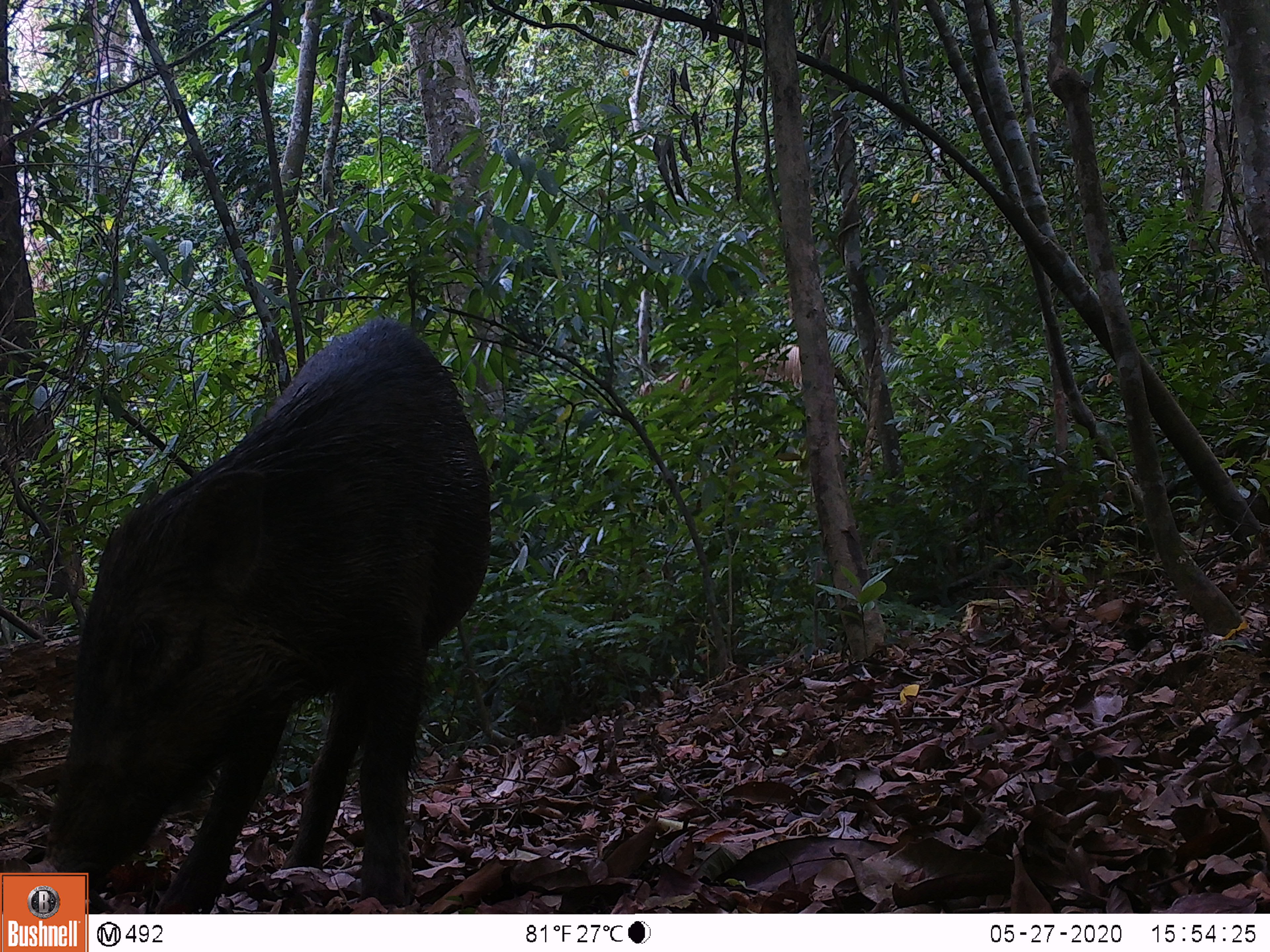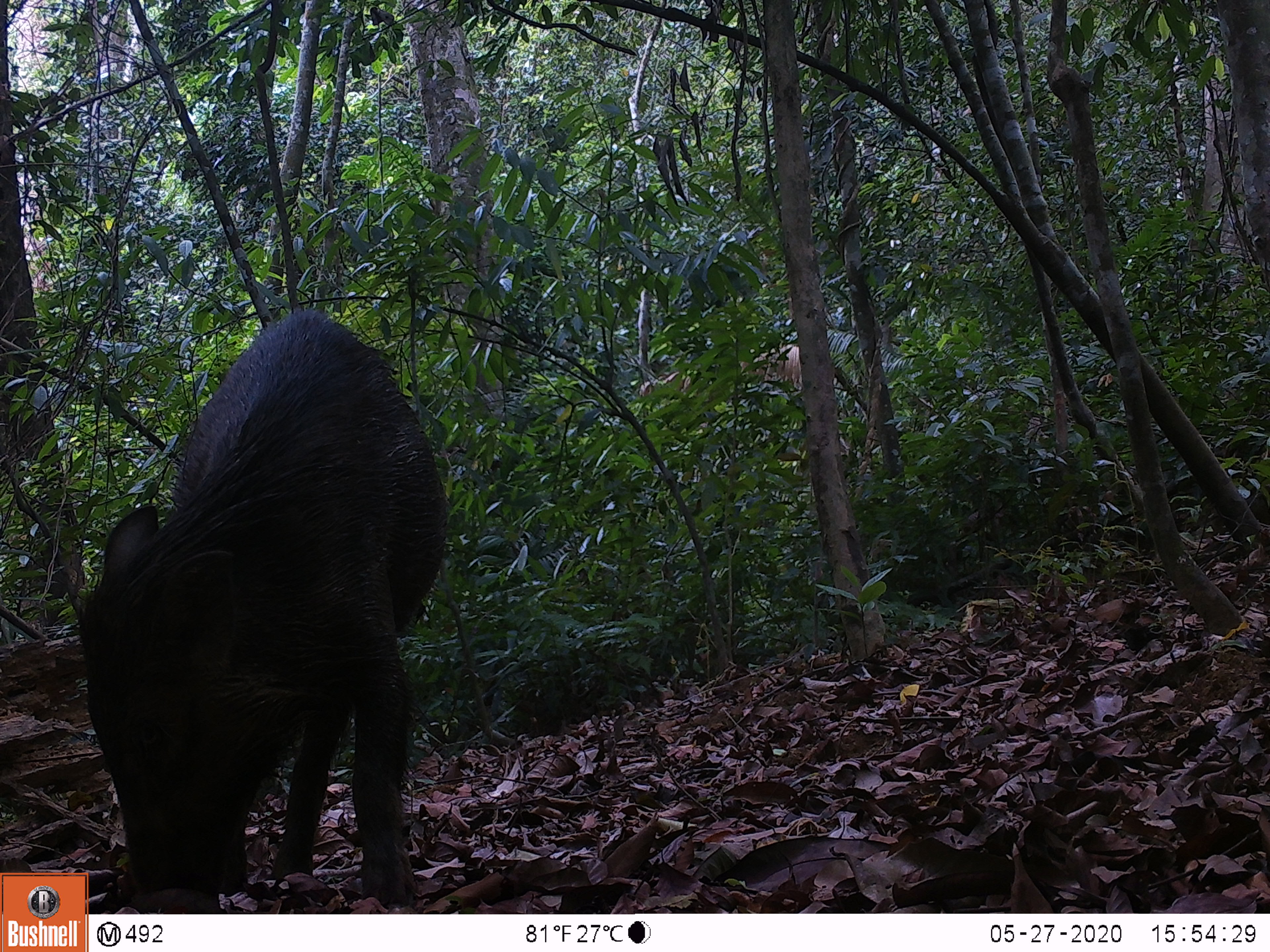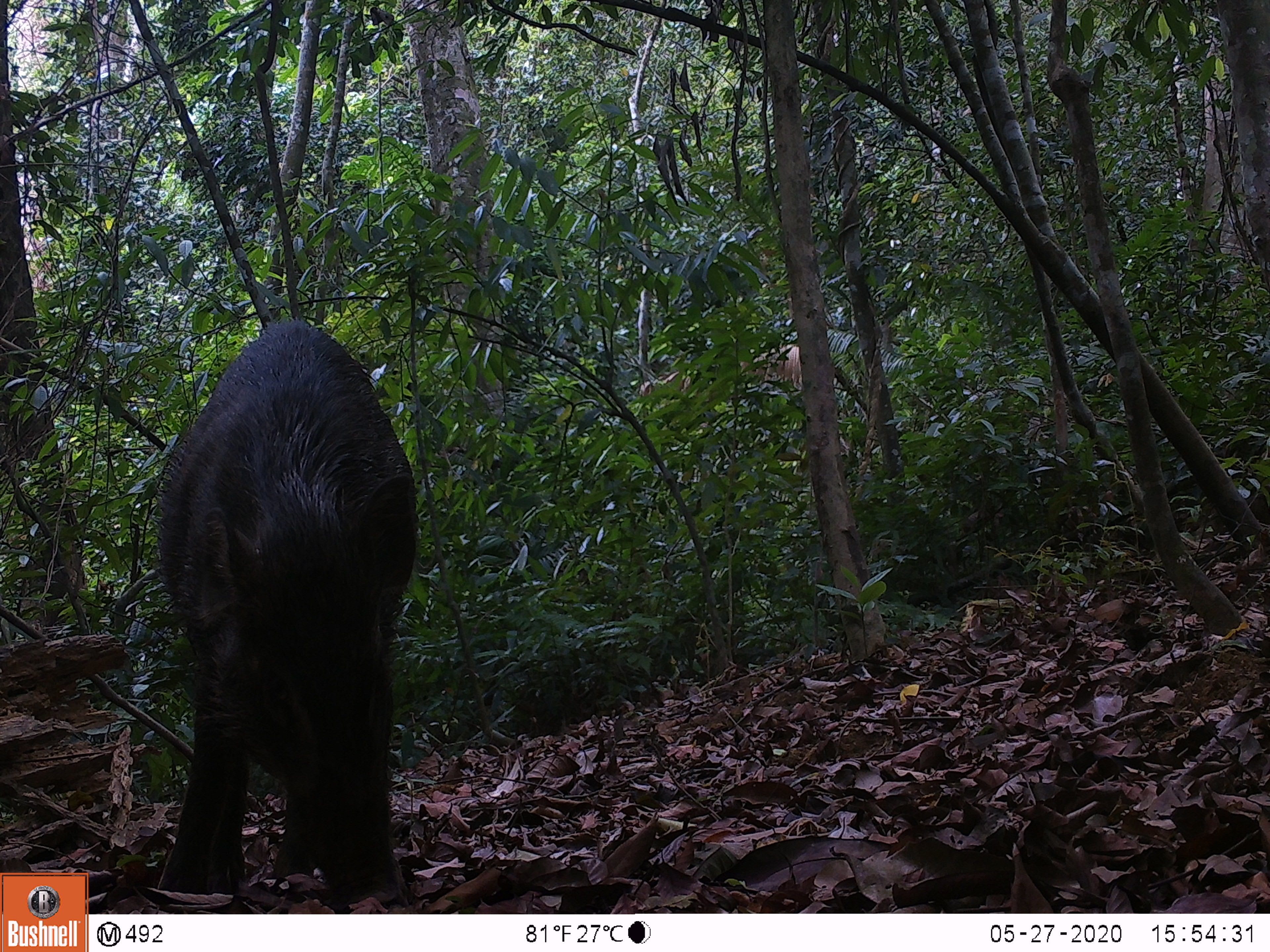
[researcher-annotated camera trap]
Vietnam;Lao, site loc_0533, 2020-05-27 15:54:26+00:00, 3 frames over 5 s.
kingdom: Animalia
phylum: Chordata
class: Mammalia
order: Artiodactyla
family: Suidae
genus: Sus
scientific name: Sus scrofa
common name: eurasian wild pig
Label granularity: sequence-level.